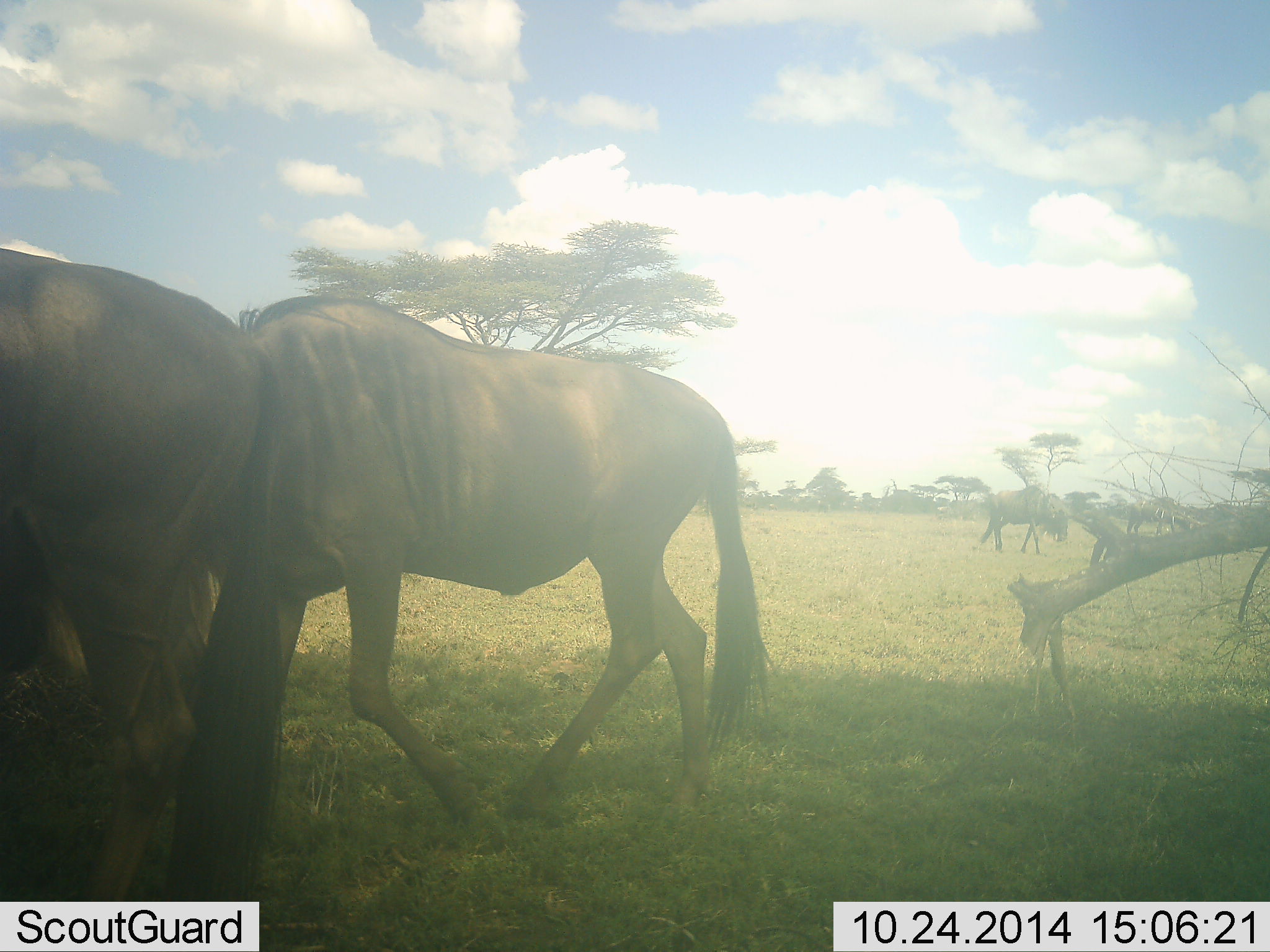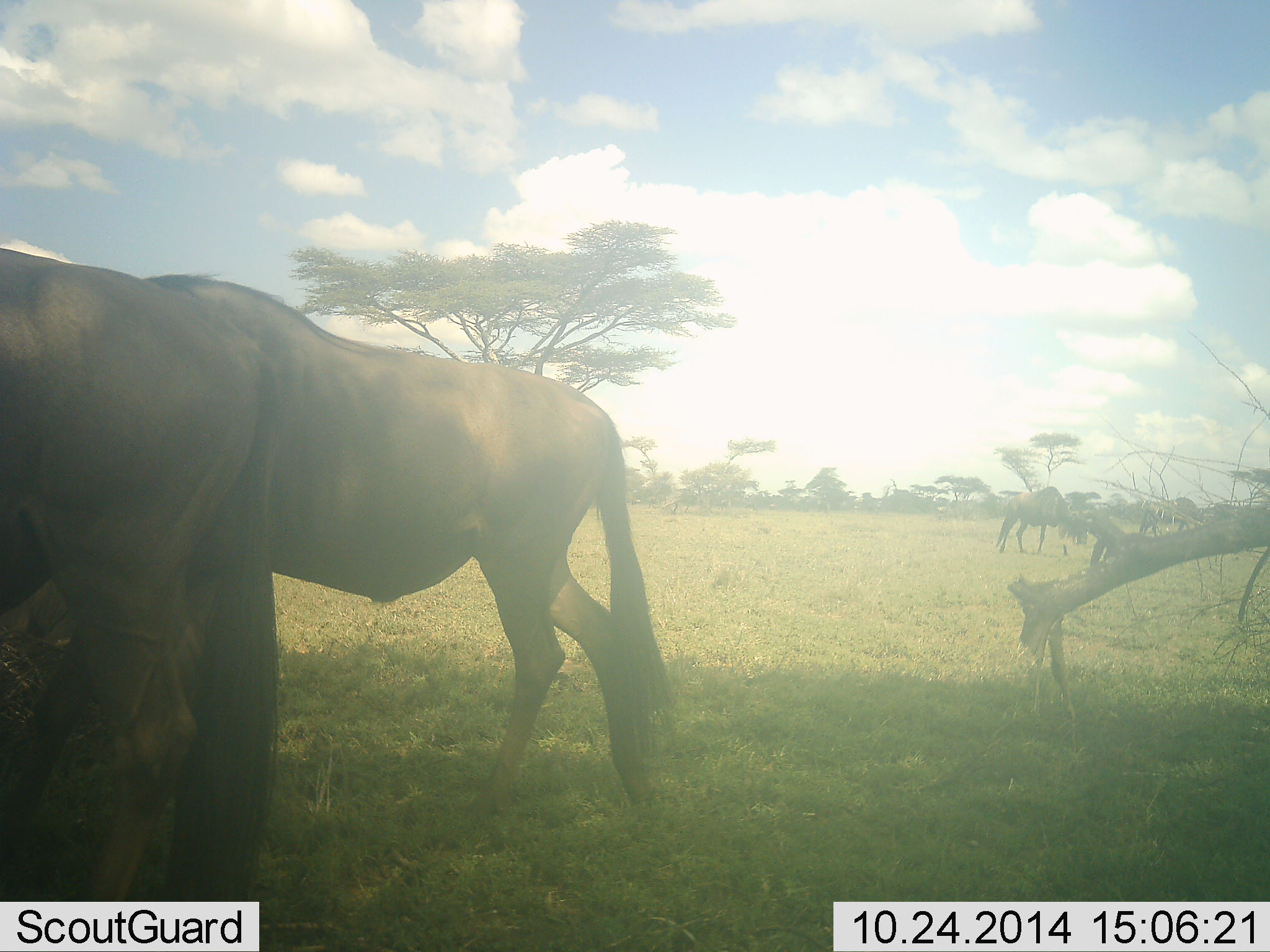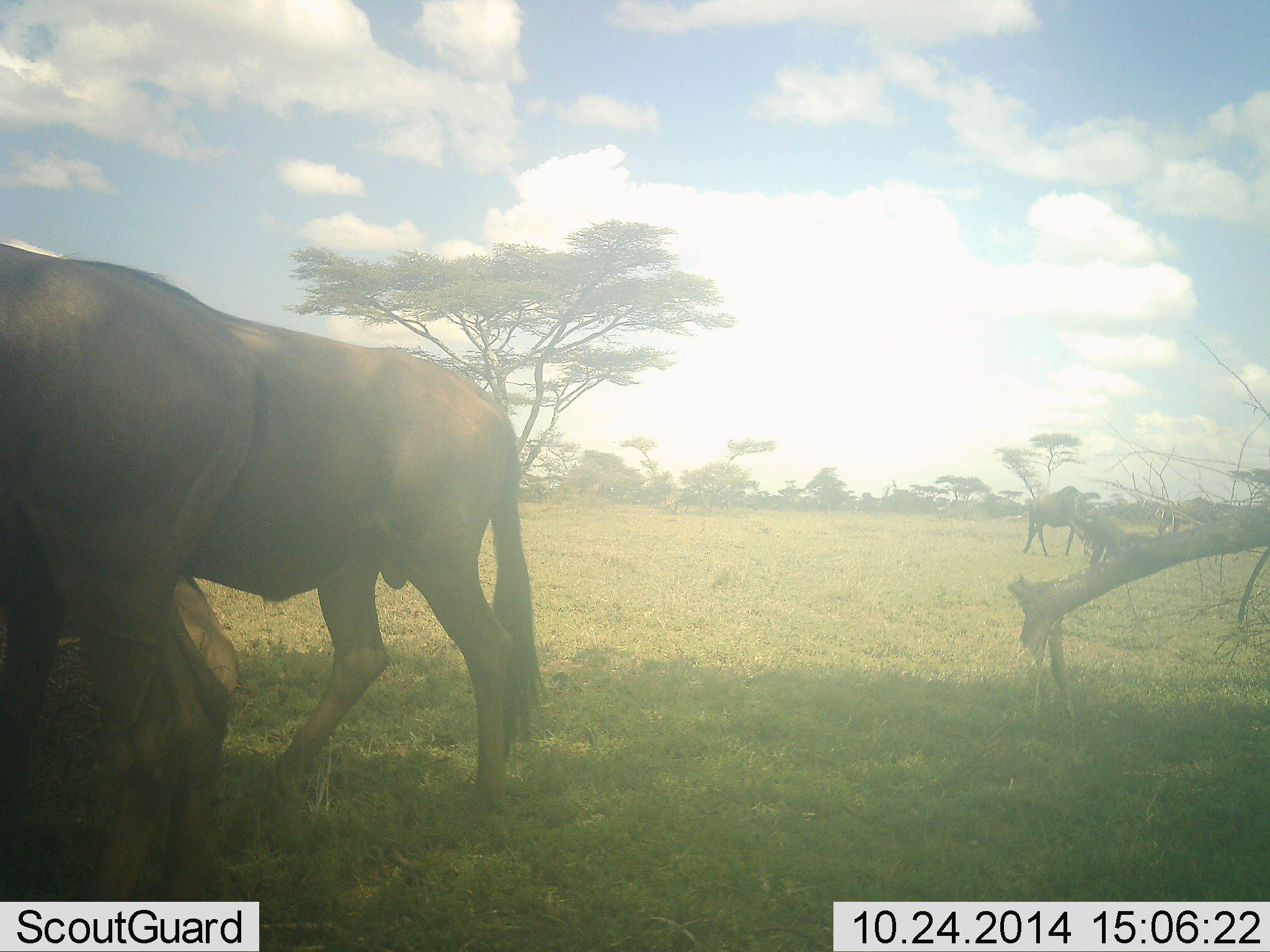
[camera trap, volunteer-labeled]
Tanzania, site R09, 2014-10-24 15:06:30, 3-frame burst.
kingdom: Animalia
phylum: Chordata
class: Mammalia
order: Artiodactyla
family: Bovidae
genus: Connochaetes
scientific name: Connochaetes taurinus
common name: blue wildebeest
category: wildebeest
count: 4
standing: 70%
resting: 0%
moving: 70%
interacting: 0%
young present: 0%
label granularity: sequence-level